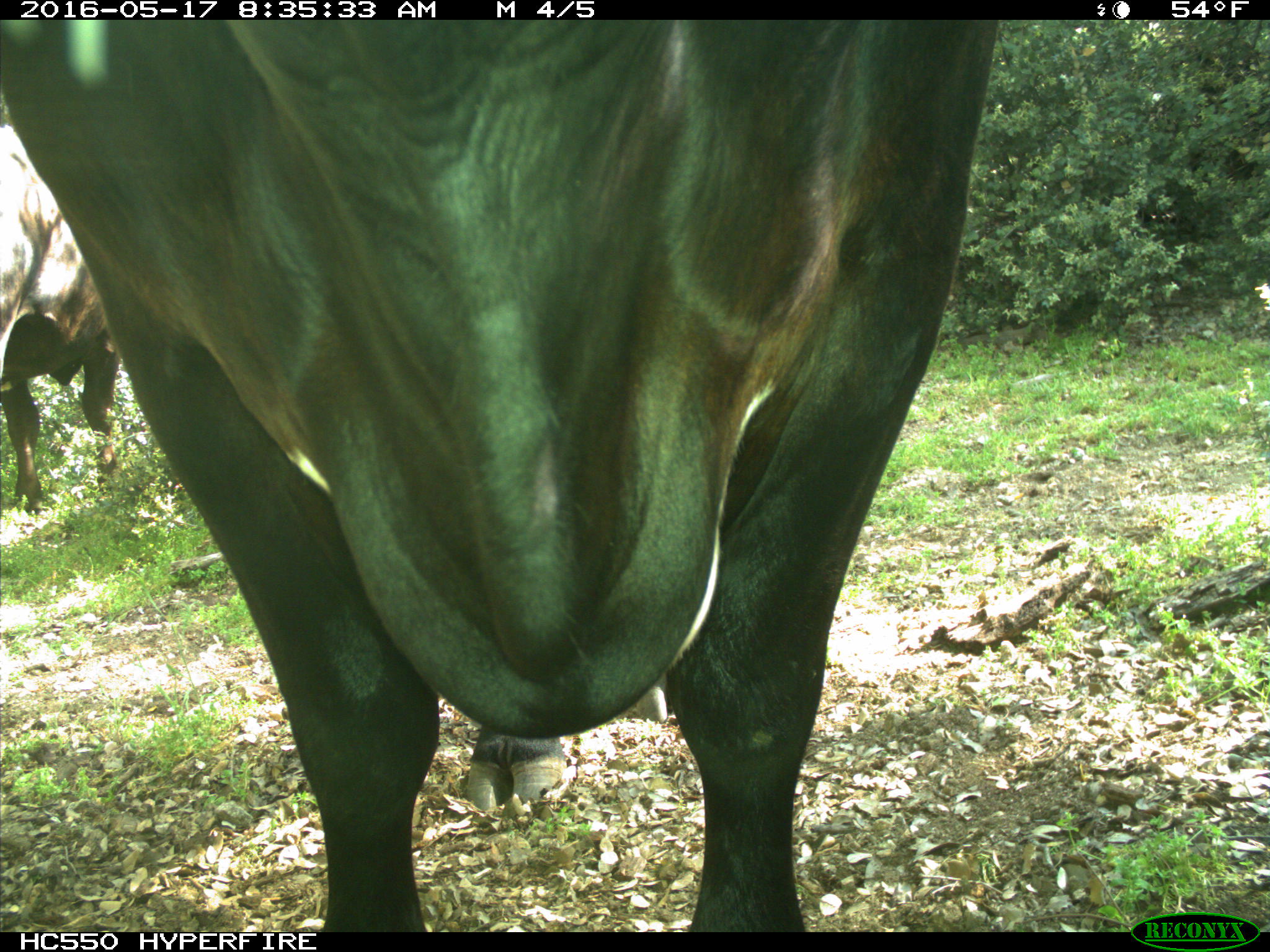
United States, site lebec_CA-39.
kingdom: Animalia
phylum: Chordata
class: Mammalia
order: Artiodactyla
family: Bovidae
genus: Bos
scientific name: Bos taurus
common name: domestic cow